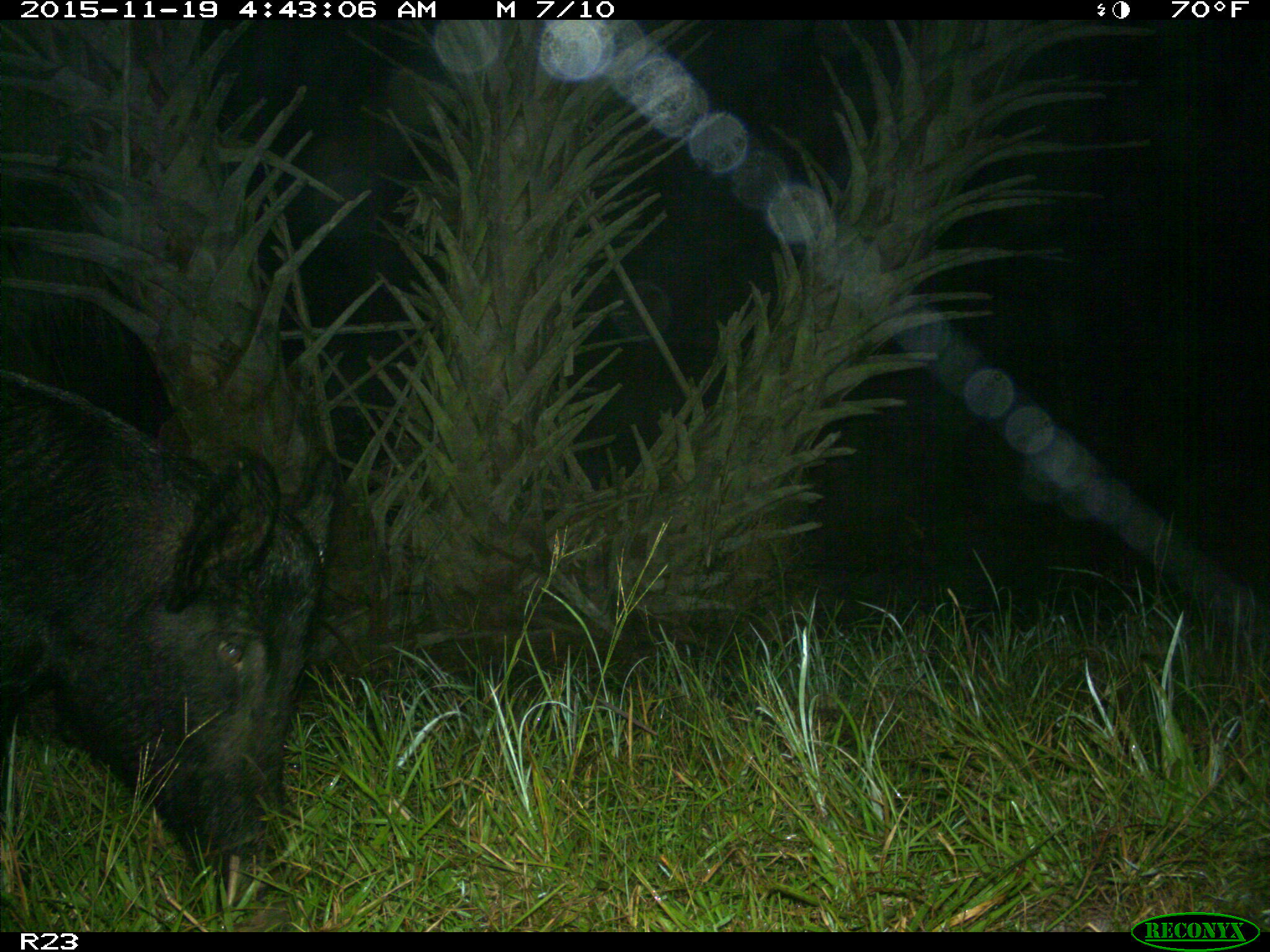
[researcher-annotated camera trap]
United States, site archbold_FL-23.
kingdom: Animalia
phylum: Chordata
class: Mammalia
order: Artiodactyla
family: Suidae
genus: Sus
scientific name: Sus scrofa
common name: wild boar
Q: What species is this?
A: Sus scrofa (wild boar).